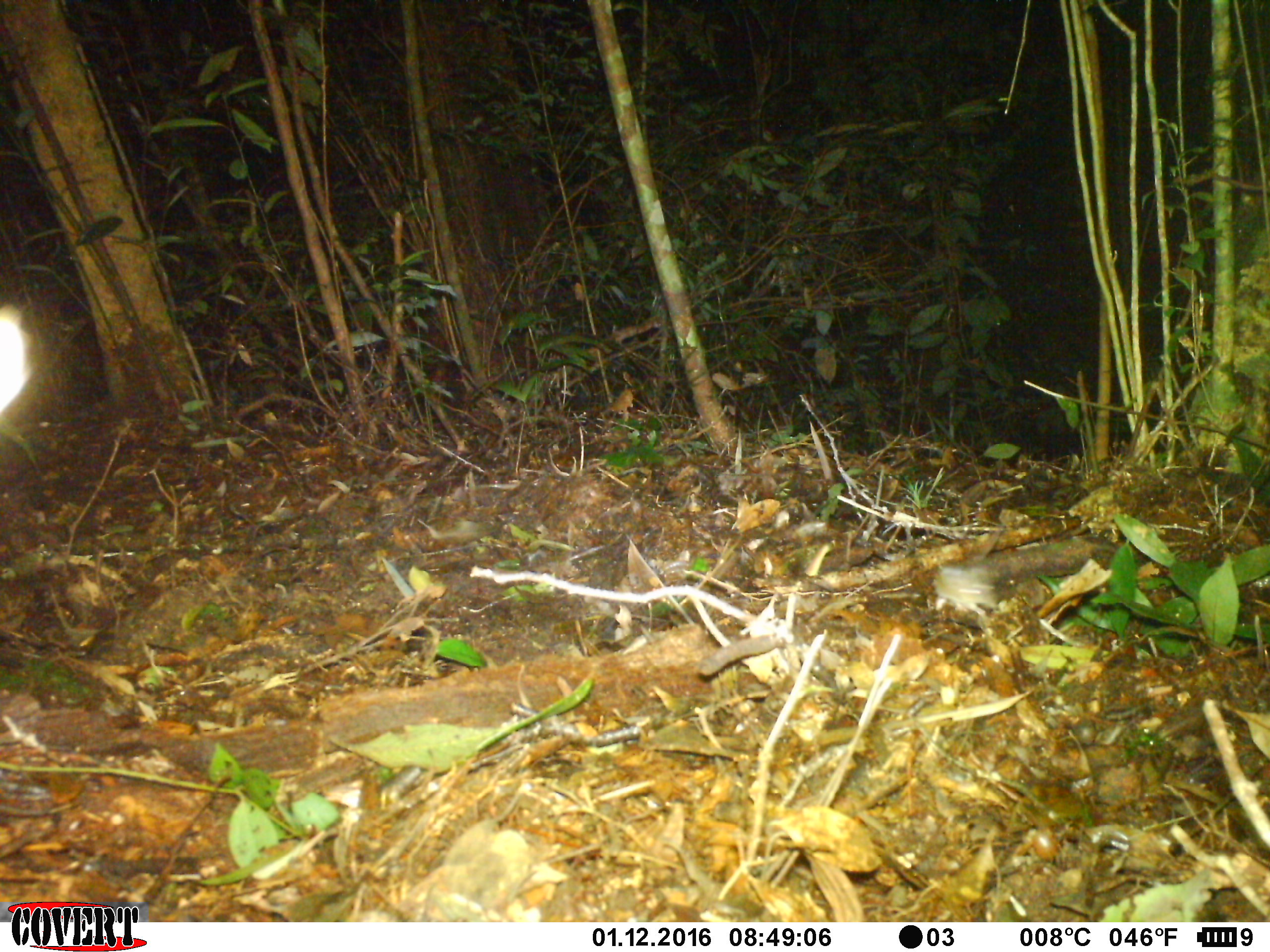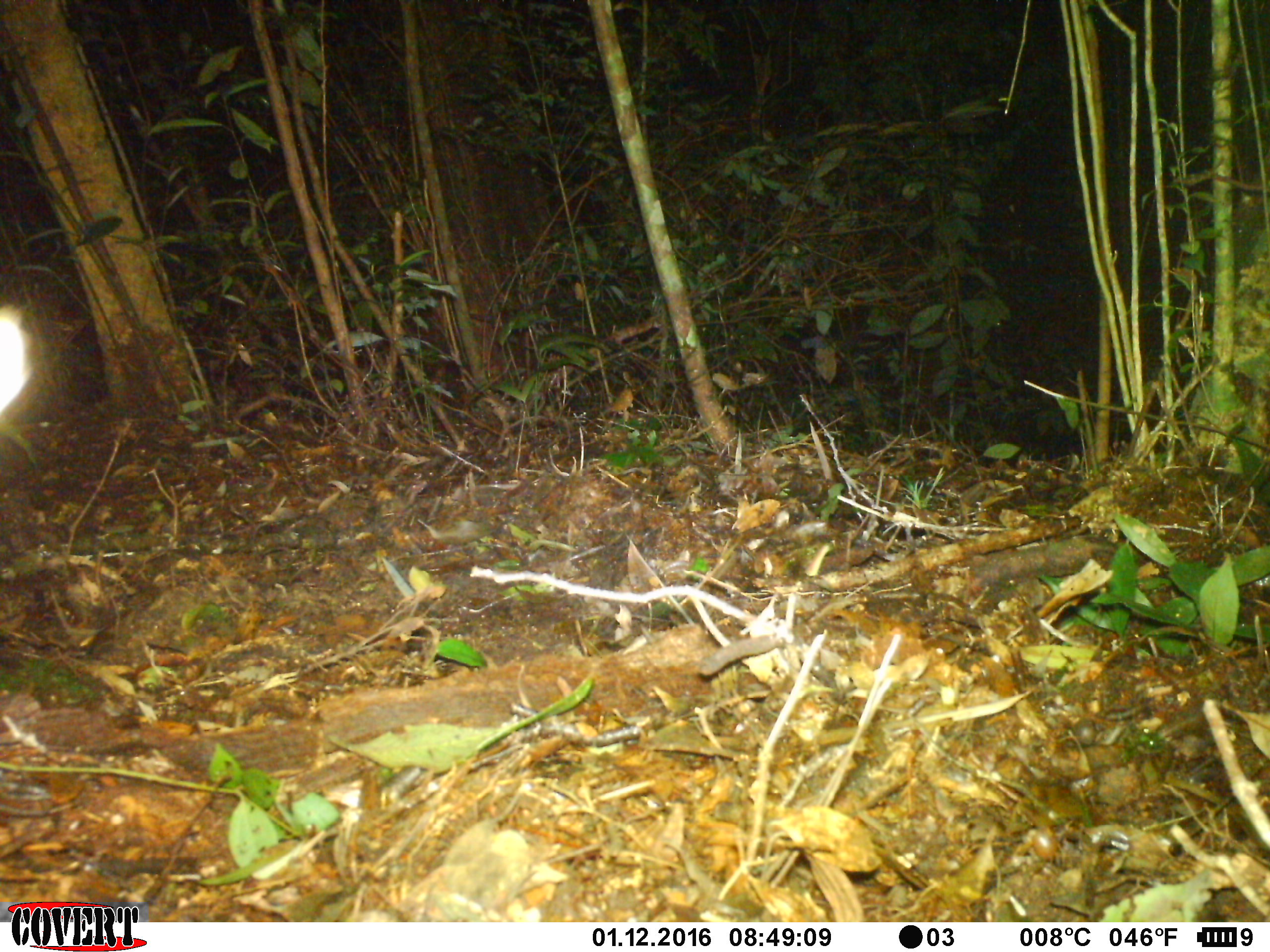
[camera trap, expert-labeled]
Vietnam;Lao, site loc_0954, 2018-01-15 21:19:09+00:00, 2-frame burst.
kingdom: Animalia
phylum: Chordata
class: Mammalia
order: Rodentia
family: Muridae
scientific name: Muridae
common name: old-world mice and rats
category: unidentified murid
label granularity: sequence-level